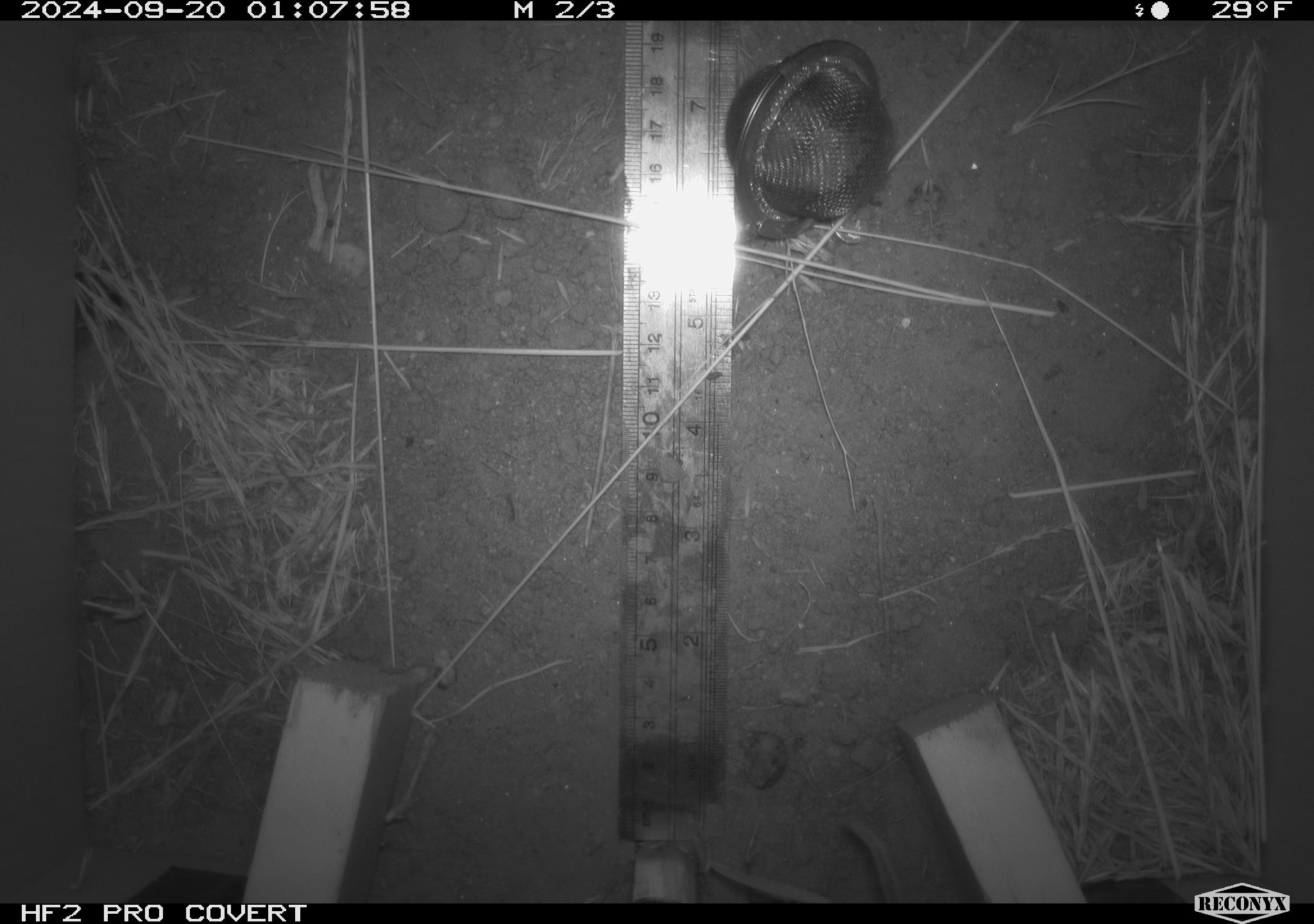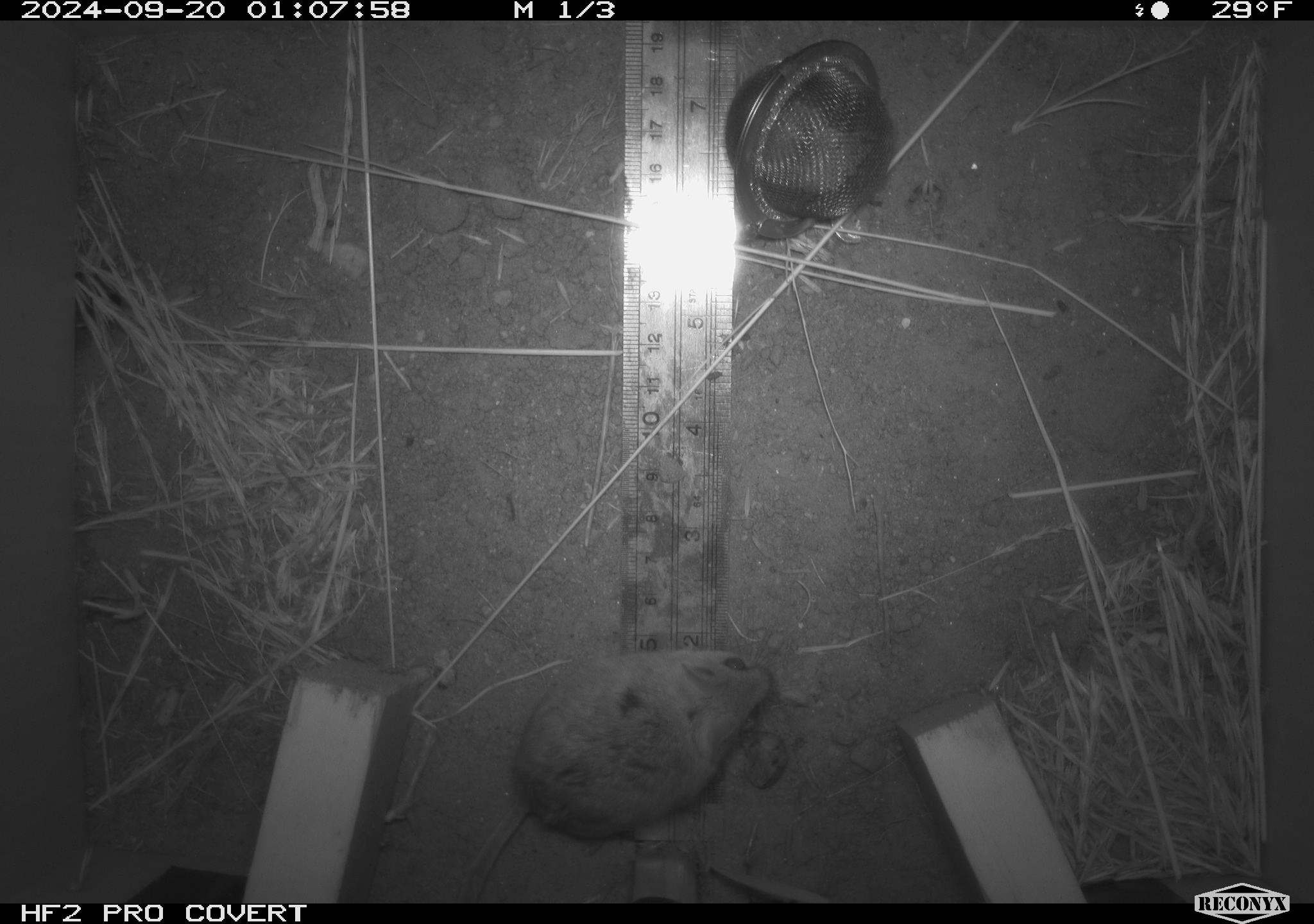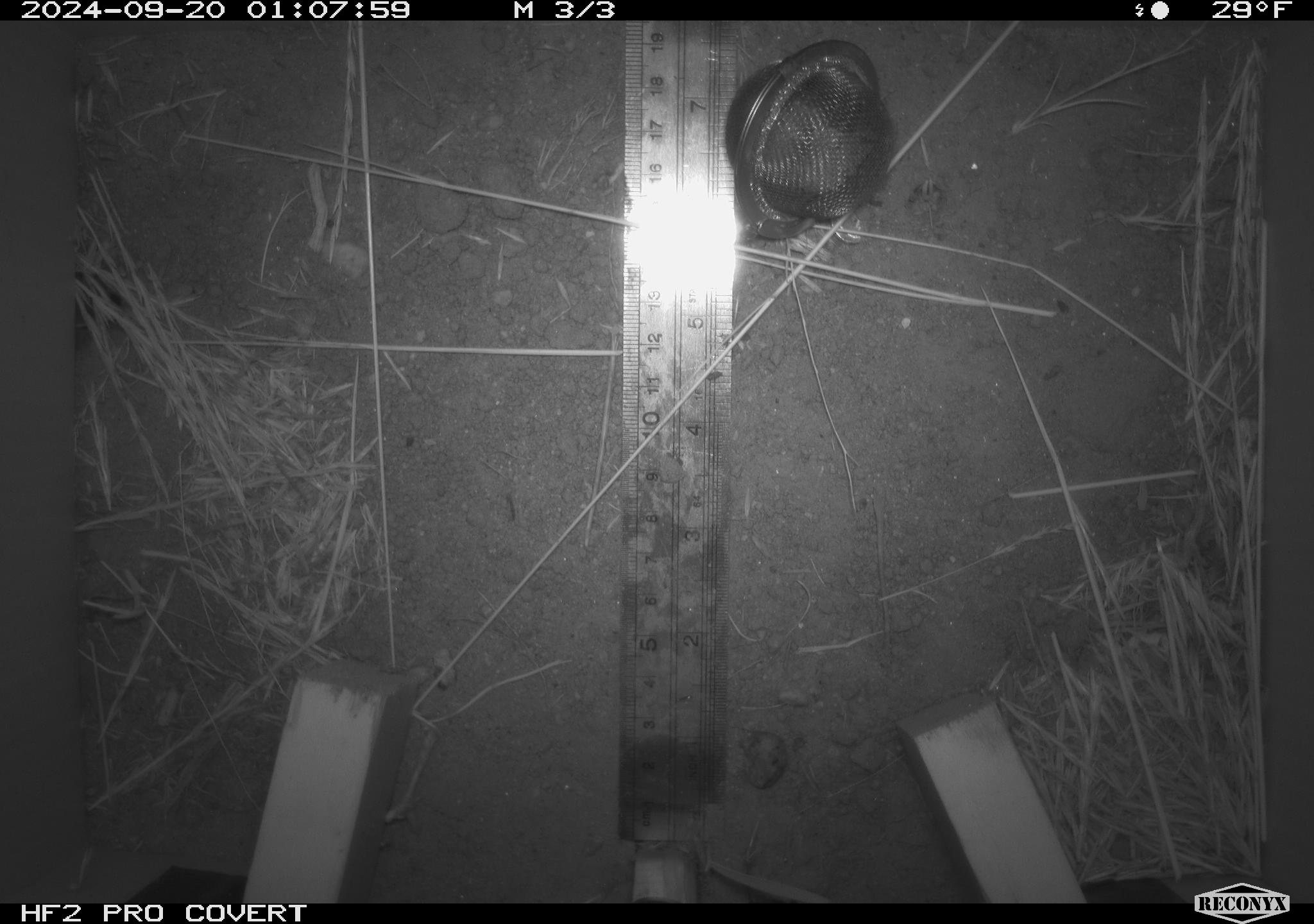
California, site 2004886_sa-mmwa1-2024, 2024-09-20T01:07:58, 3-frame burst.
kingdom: Animalia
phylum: Chordata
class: Mammalia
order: Rodentia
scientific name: Rodentia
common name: mouse species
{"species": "mouse species (Rodentia)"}